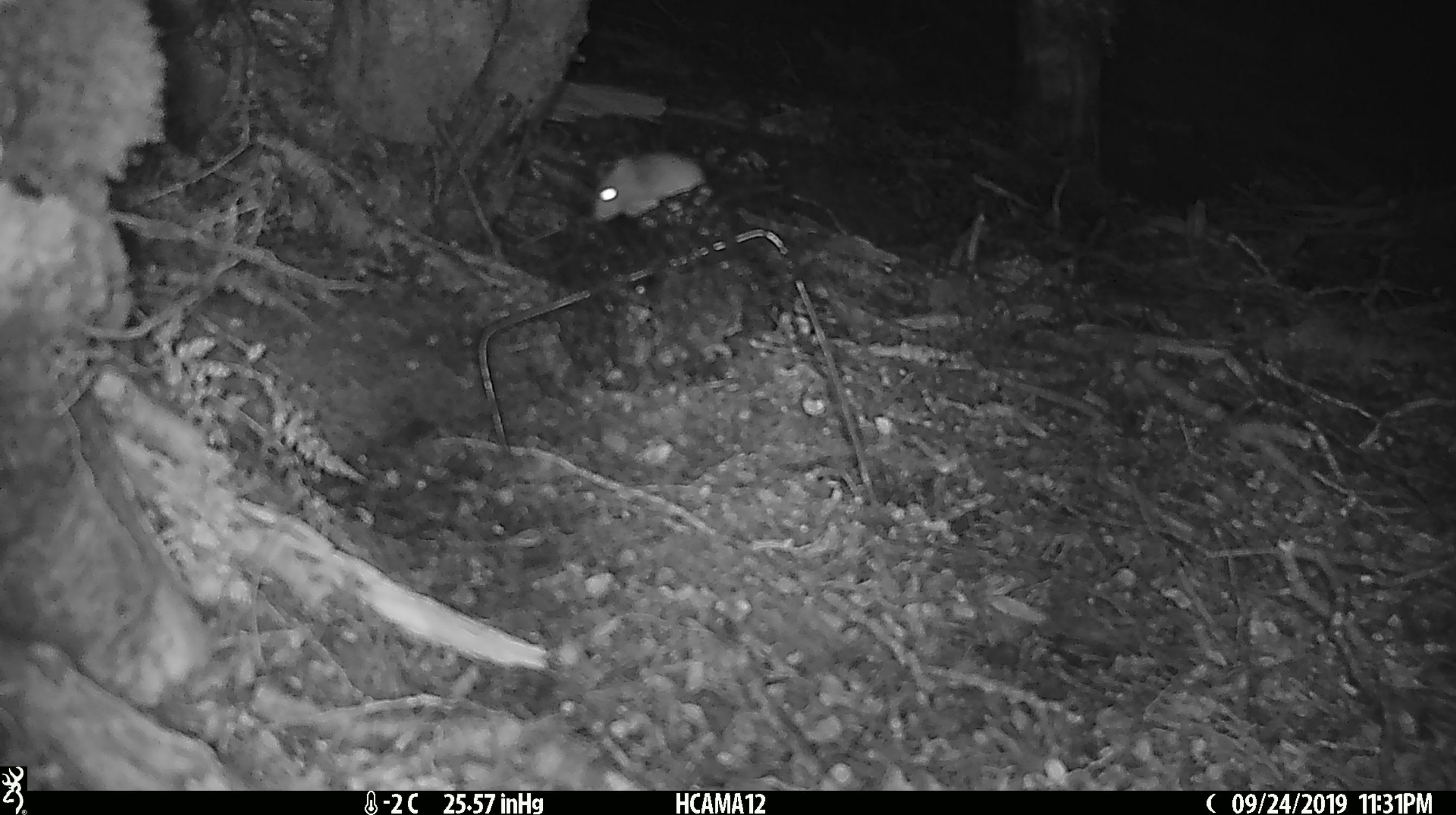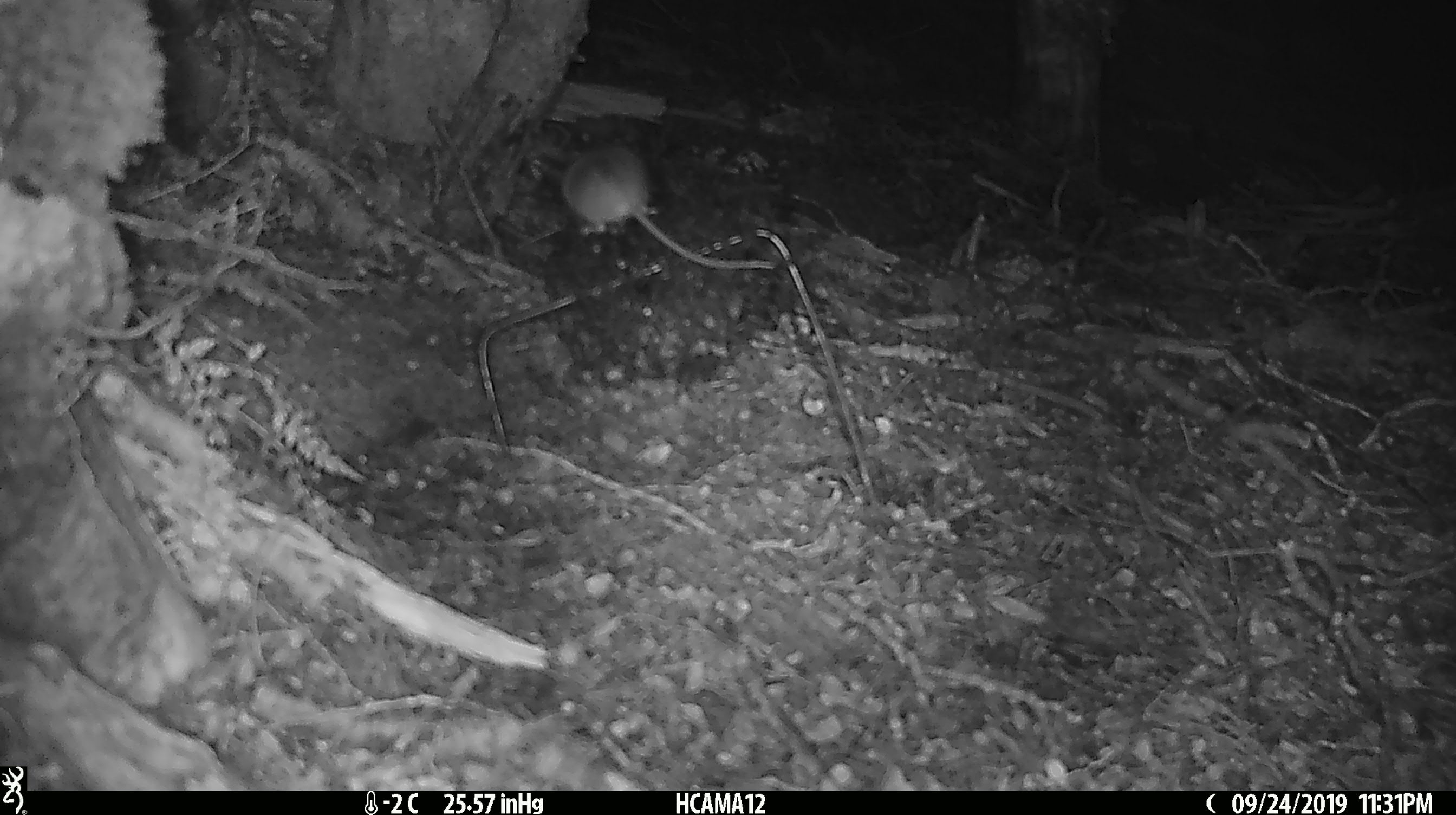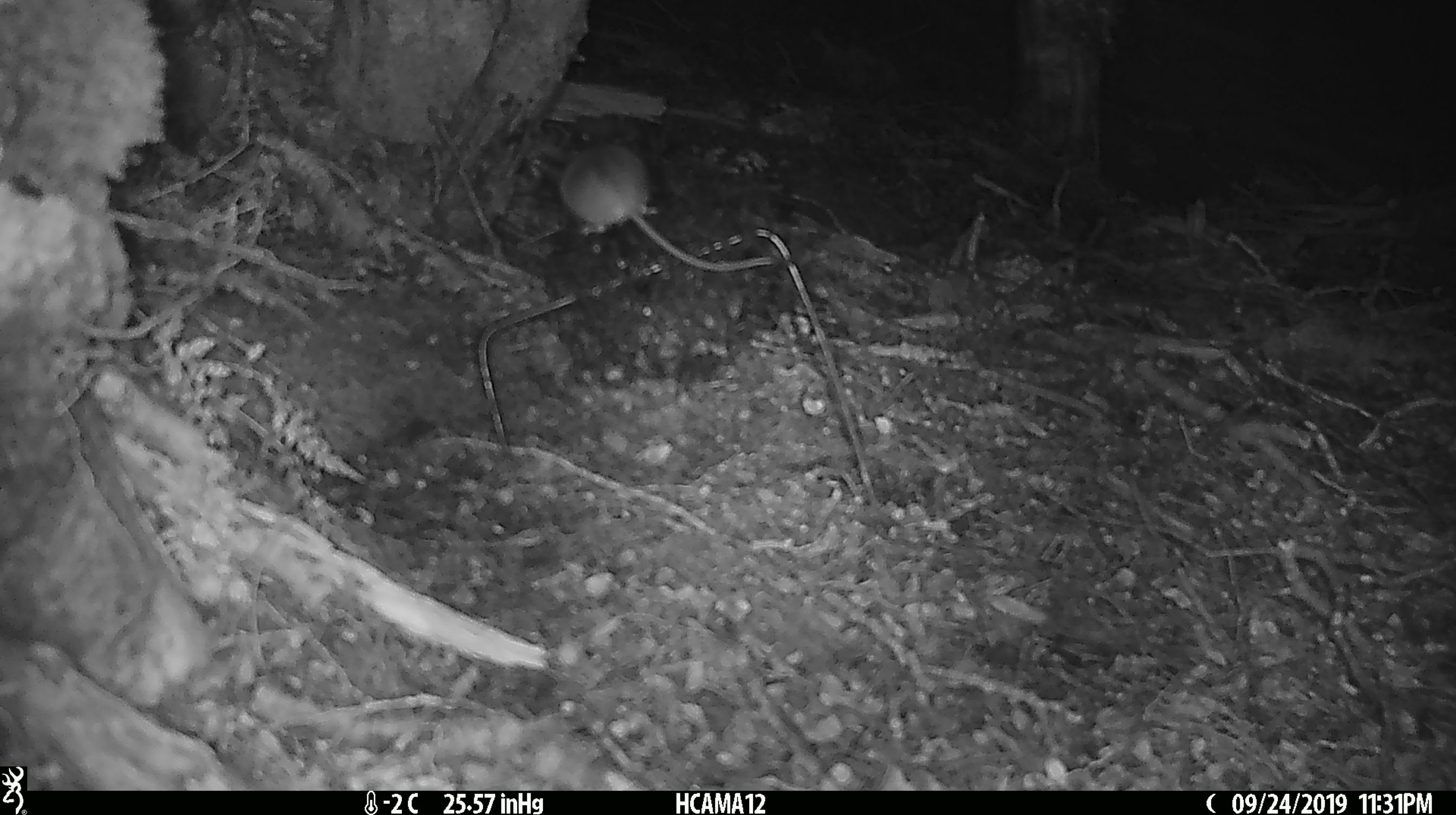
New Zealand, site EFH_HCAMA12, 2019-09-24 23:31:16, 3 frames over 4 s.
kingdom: Animalia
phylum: Chordata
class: Mammalia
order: Rodentia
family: Muridae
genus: Mus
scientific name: Mus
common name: mouse